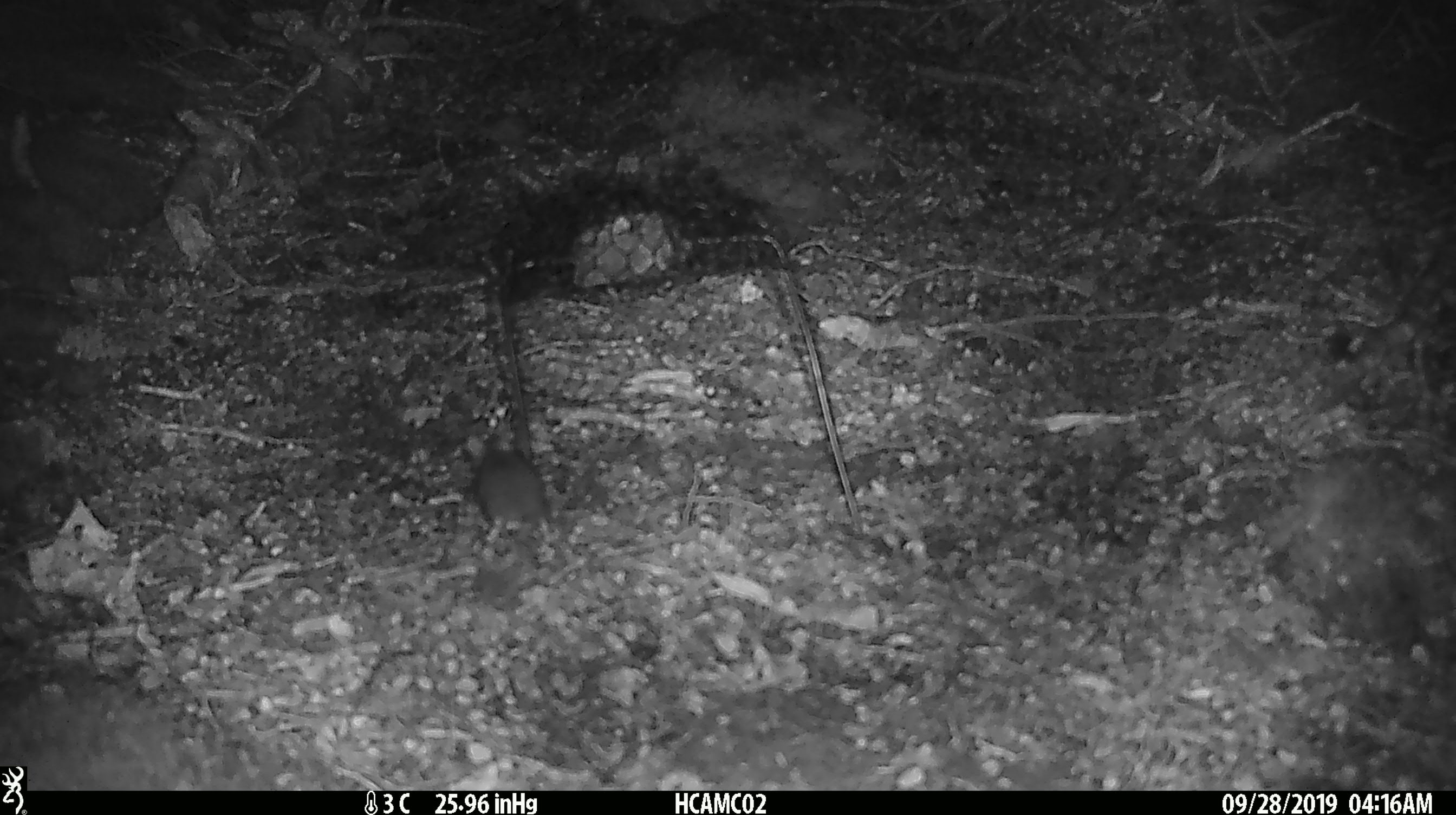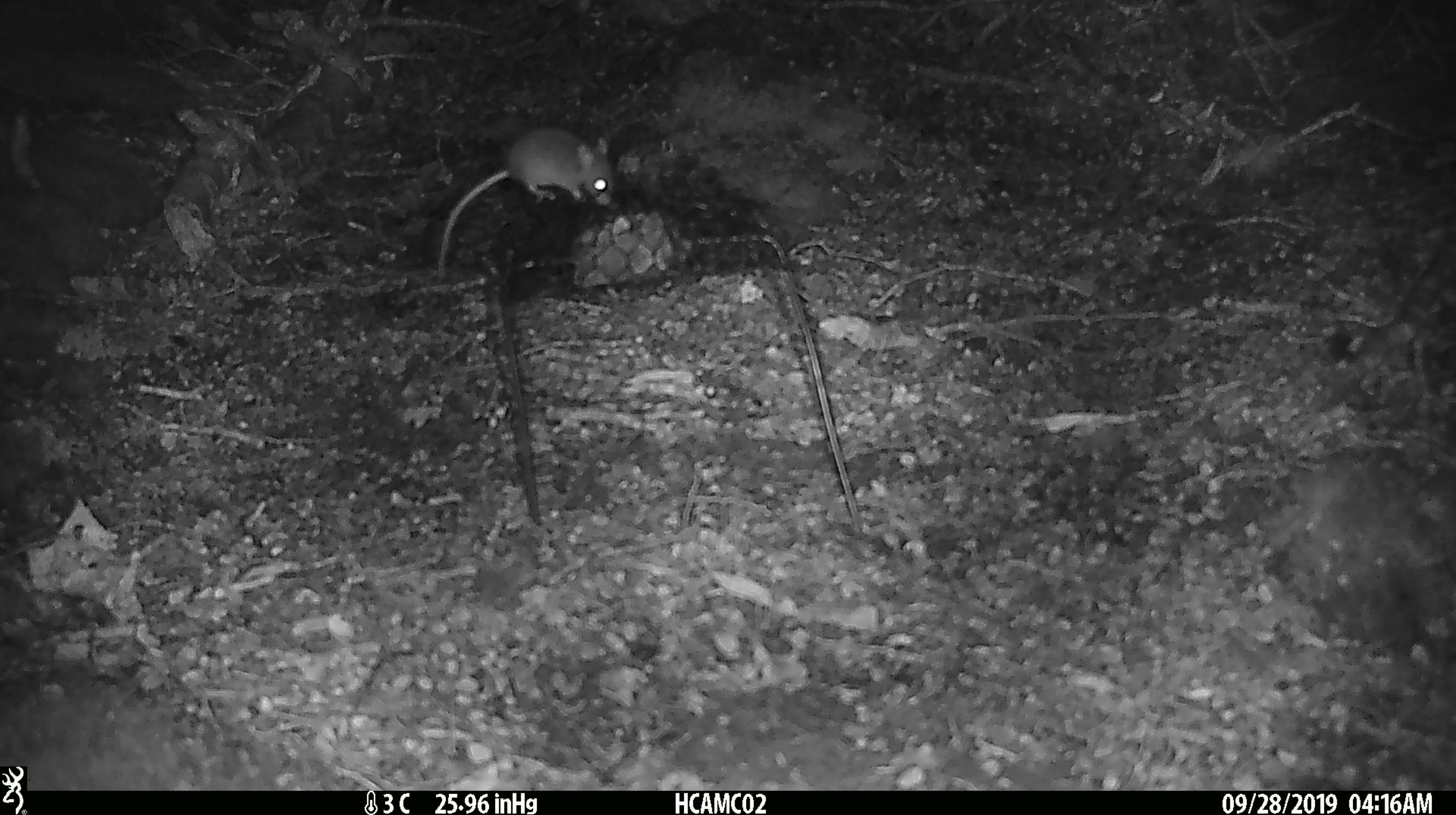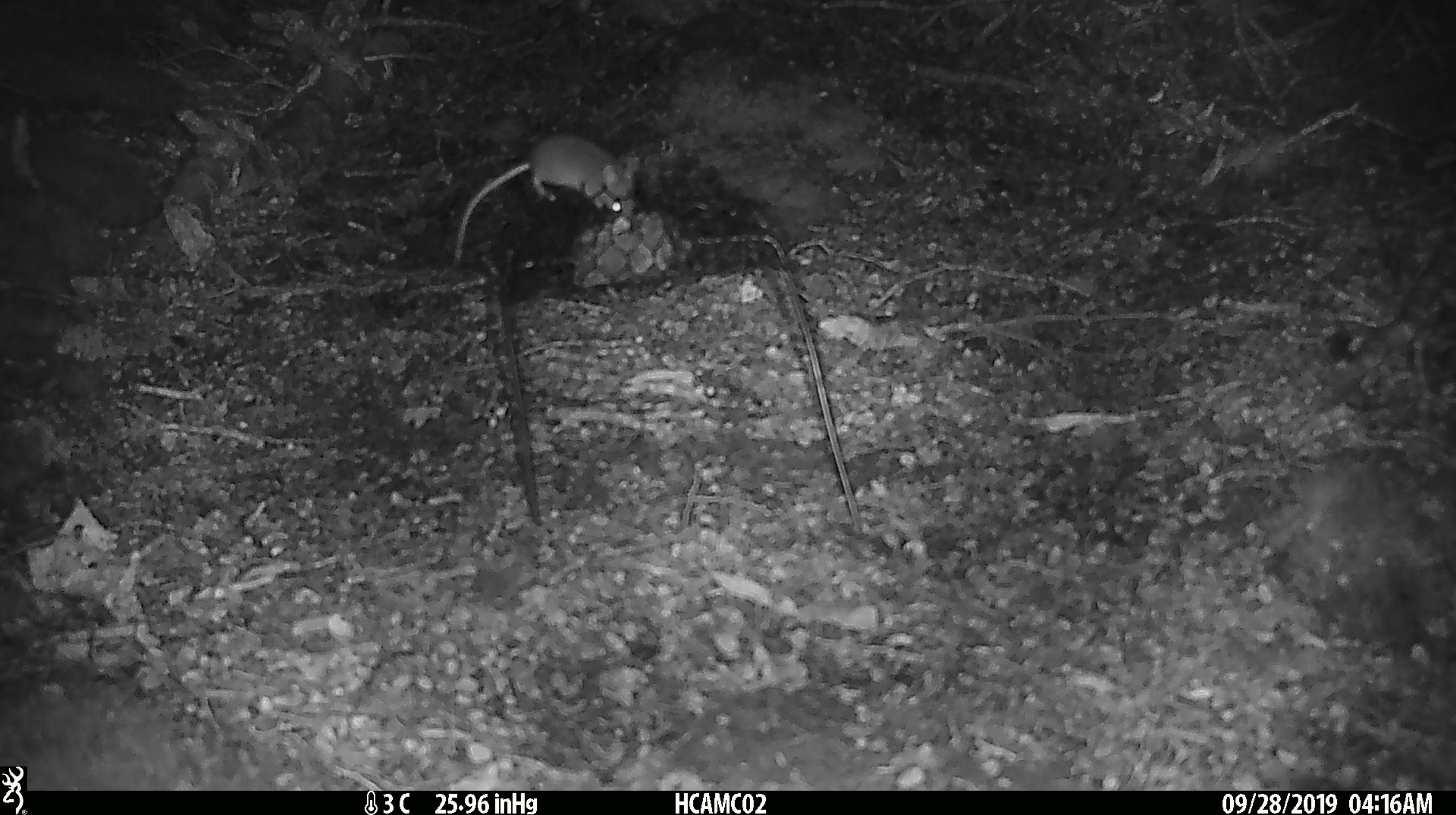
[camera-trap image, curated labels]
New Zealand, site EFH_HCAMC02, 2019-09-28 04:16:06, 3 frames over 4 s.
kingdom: Animalia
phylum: Chordata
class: Mammalia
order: Rodentia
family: Muridae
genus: Mus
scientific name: Mus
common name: mouse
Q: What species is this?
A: Mouse (Mus).